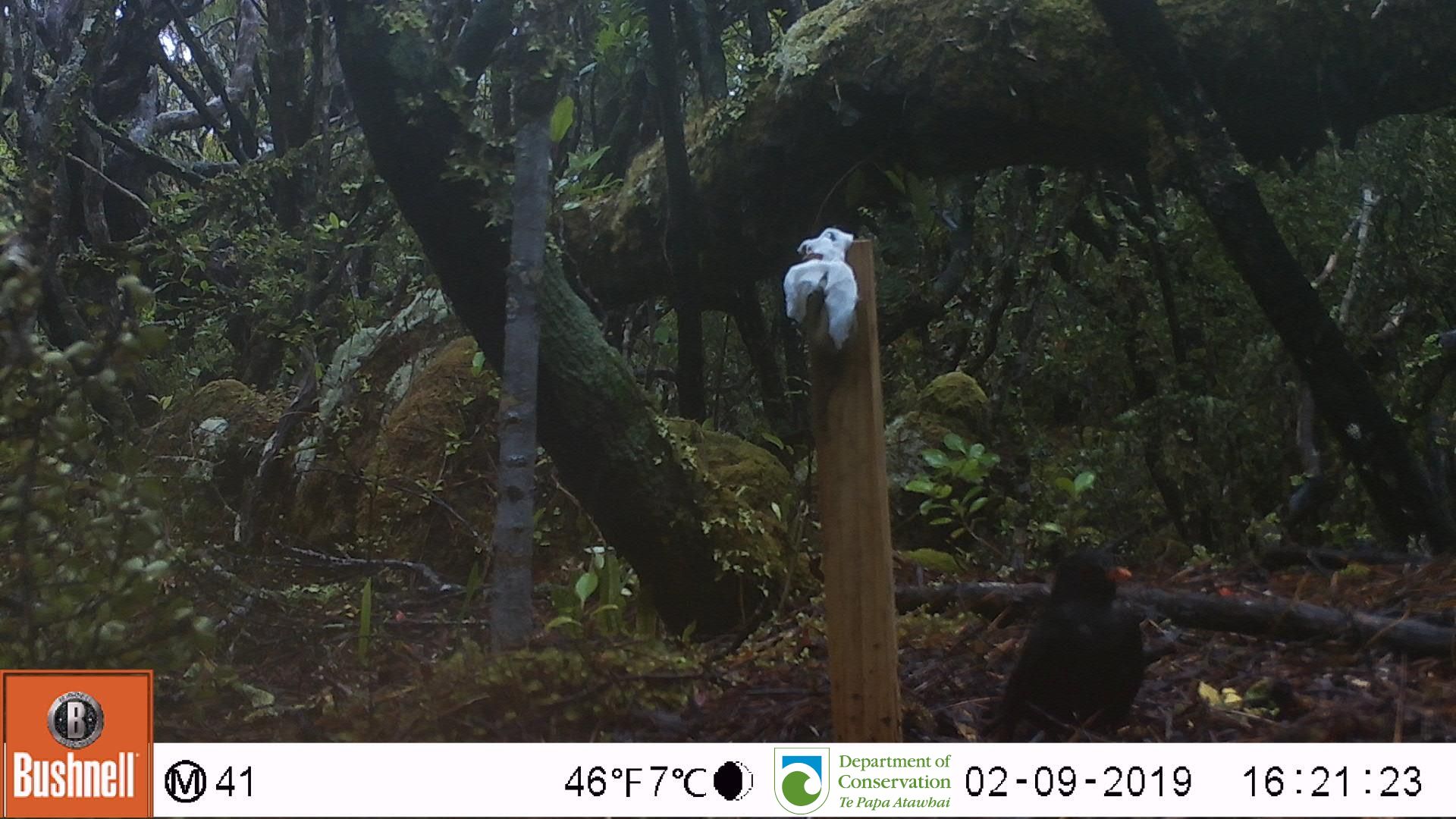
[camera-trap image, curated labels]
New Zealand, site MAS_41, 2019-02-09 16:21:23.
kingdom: Animalia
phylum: Chordata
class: Aves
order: Passeriformes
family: Turdidae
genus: Turdus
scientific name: Turdus merula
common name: eurasian blackbird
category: blackbird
Blackbird (eurasian blackbird) (Turdus merula).